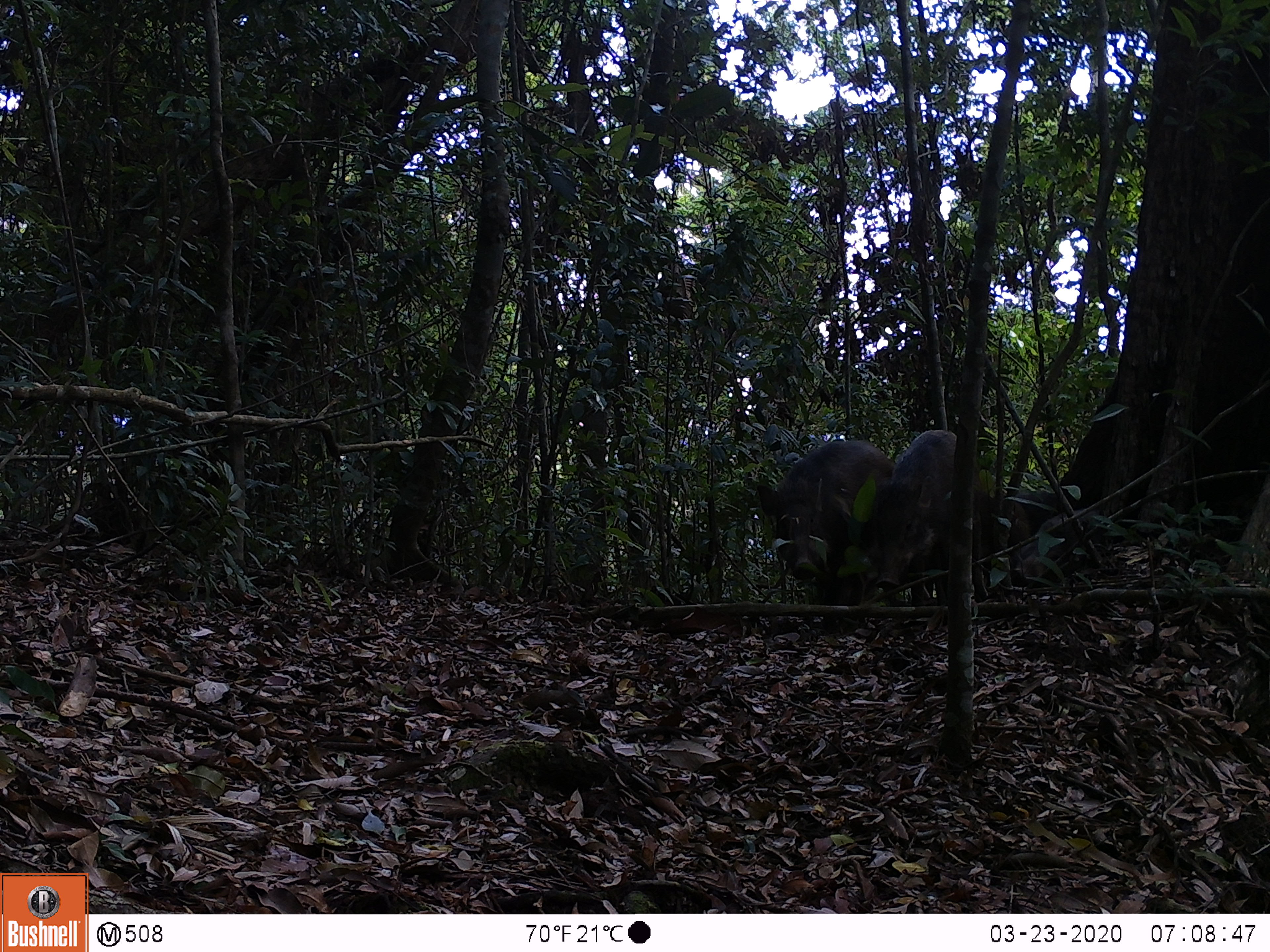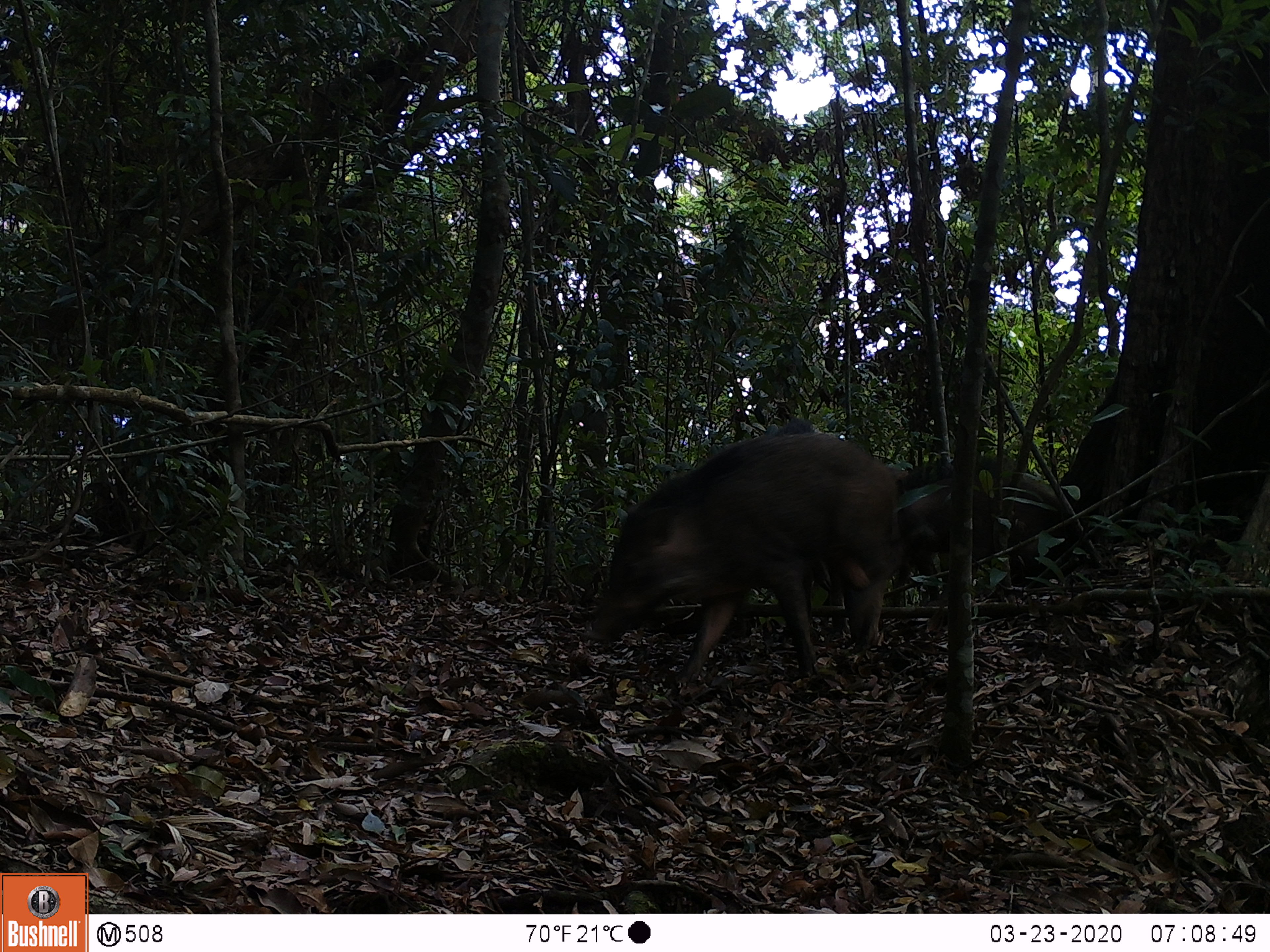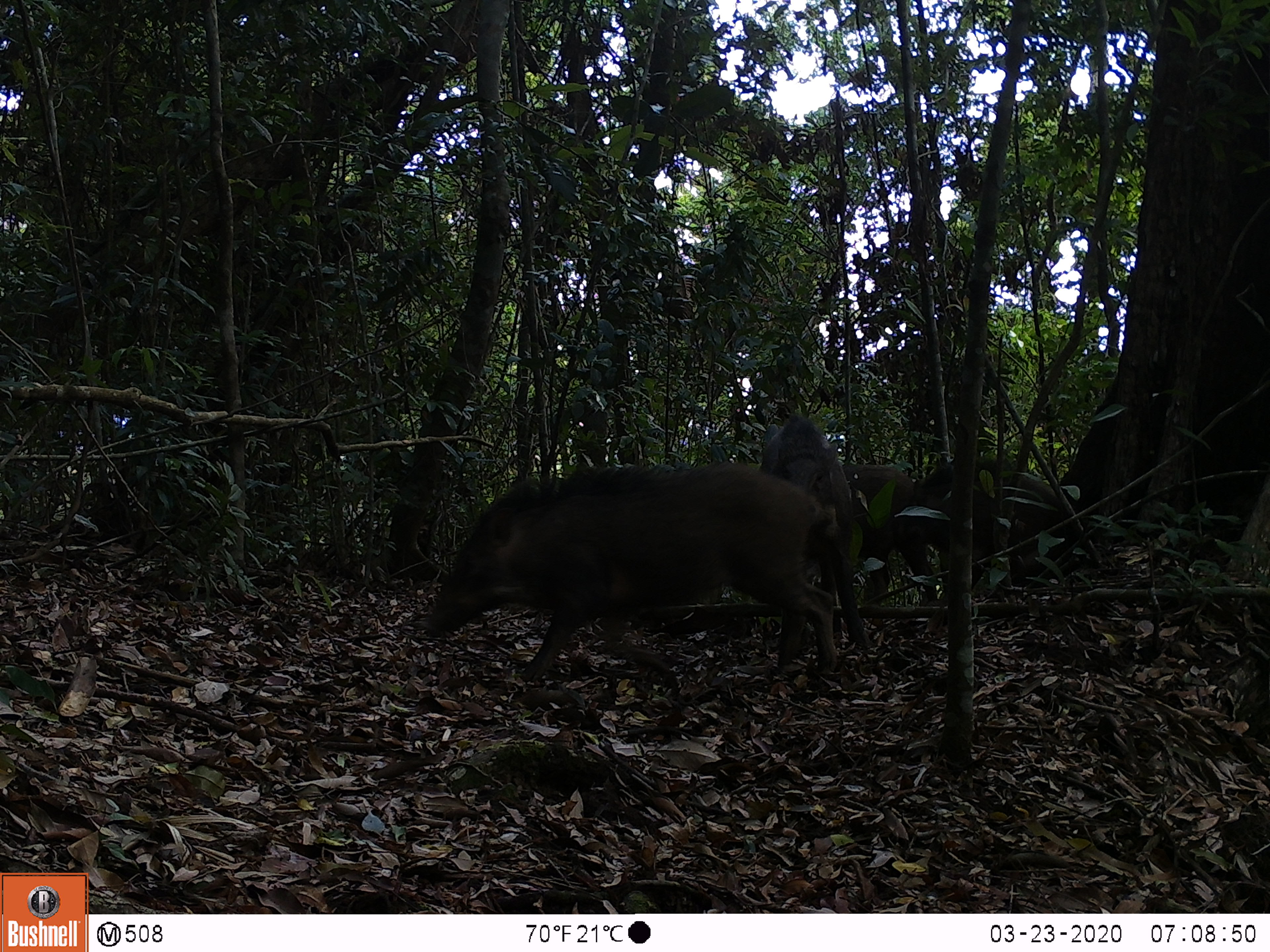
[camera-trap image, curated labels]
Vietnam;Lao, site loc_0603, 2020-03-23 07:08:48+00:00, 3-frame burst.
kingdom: Animalia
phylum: Chordata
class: Mammalia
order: Artiodactyla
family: Suidae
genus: Sus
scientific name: Sus scrofa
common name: eurasian wild pig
Eurasian wild pig (Sus scrofa). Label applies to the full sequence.